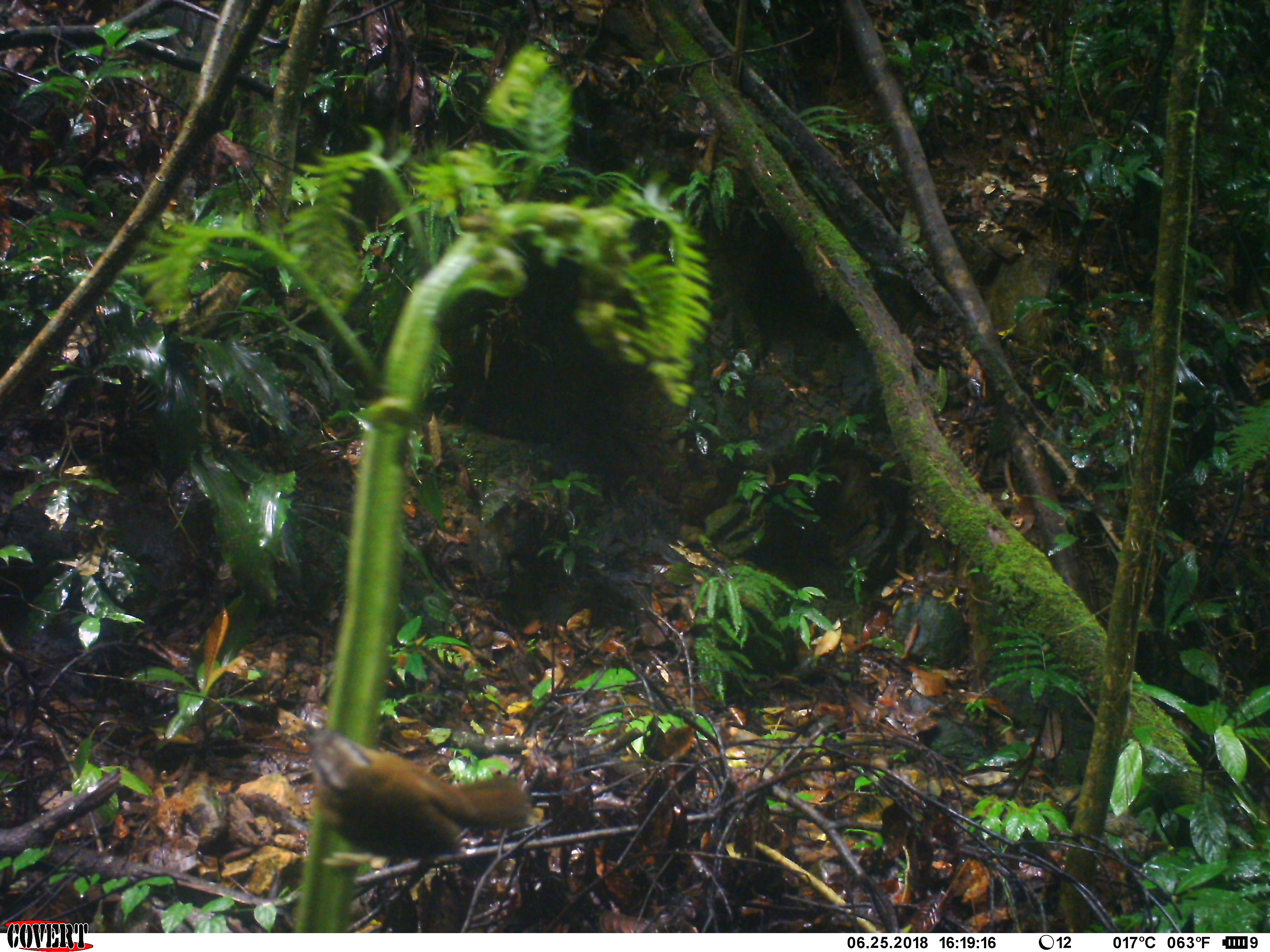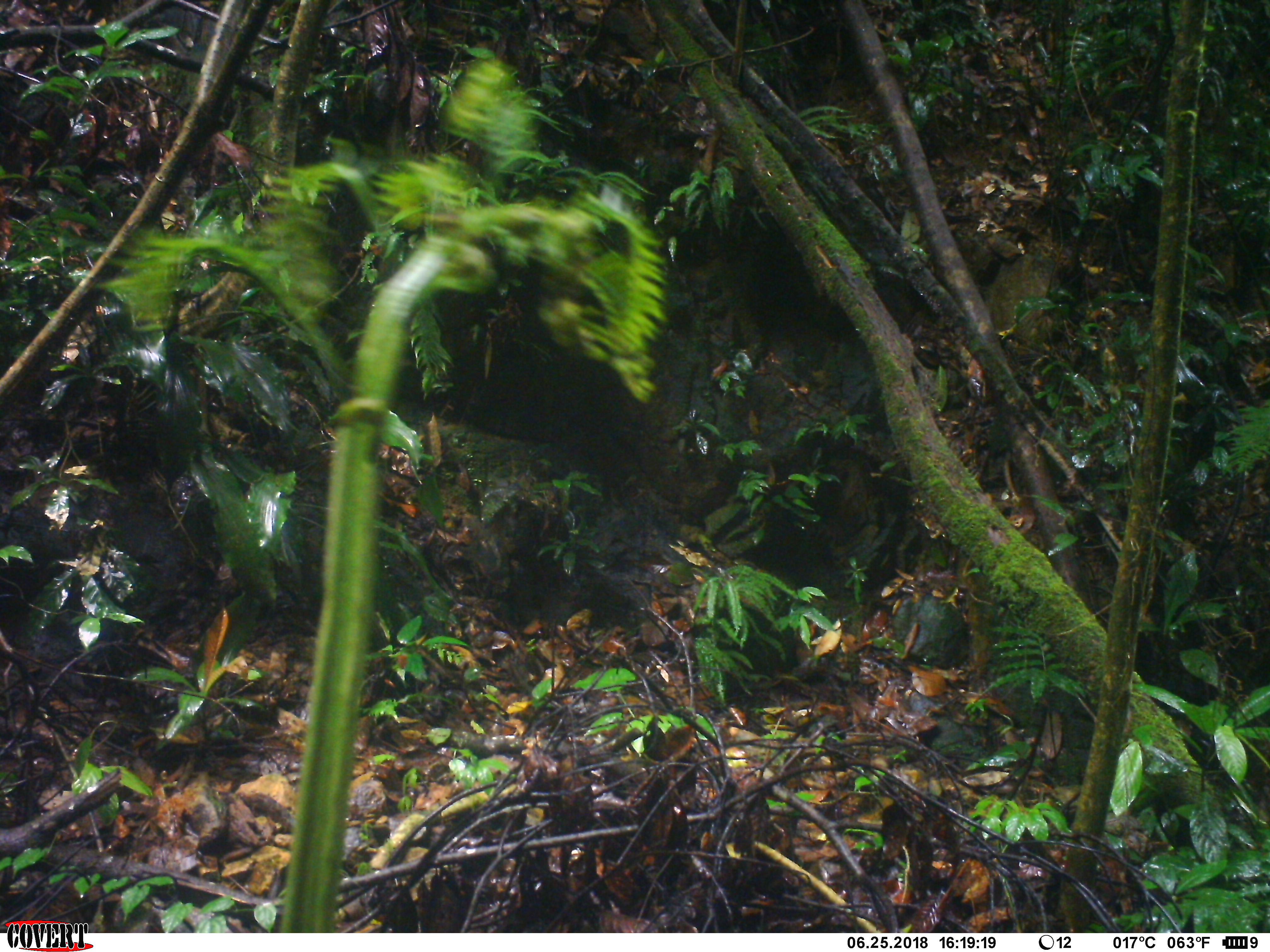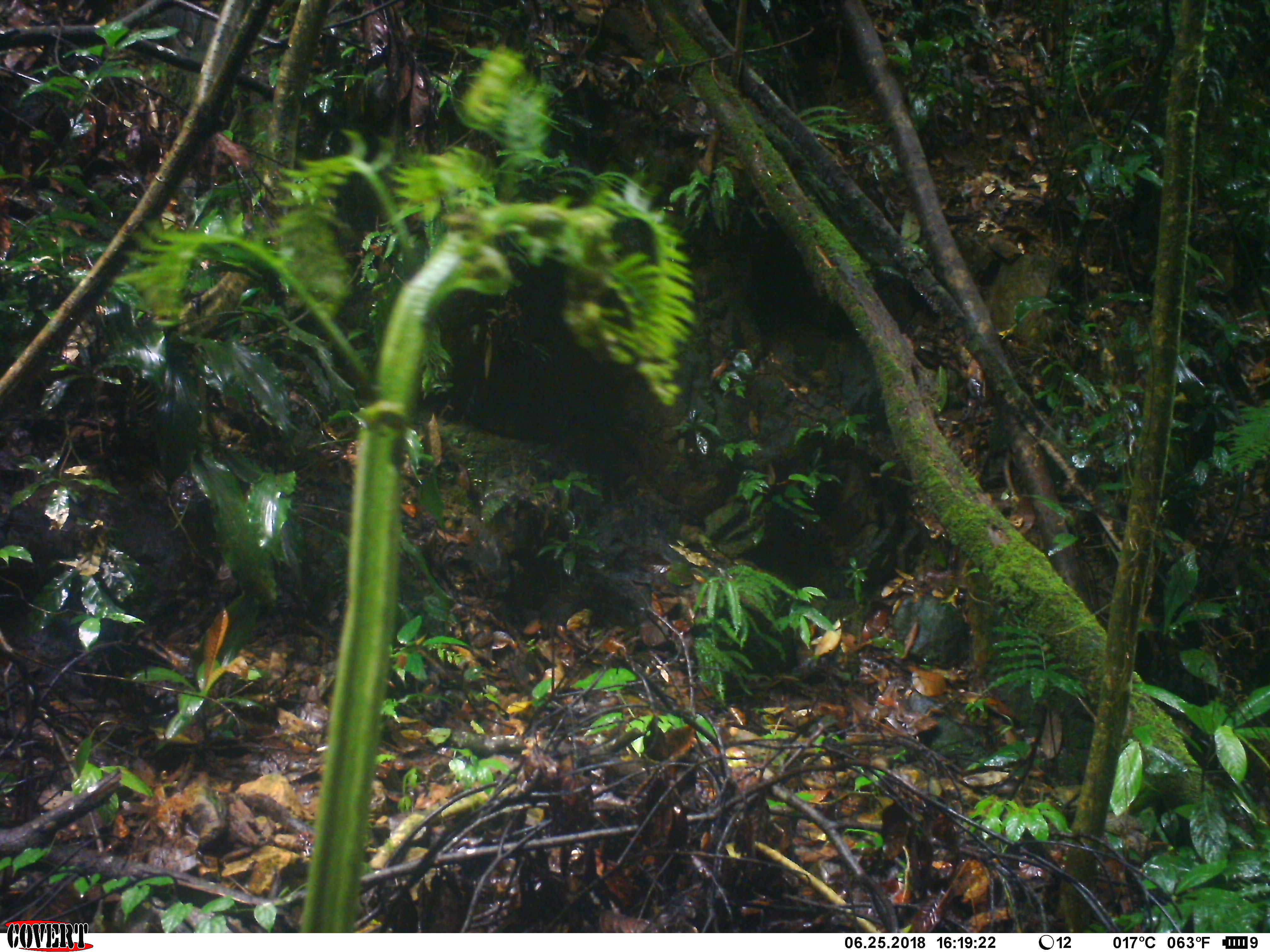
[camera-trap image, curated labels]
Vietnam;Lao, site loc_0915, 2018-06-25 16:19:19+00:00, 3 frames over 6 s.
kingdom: Animalia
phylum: Chordata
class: Aves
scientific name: Aves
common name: bird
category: unidentified bird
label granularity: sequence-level